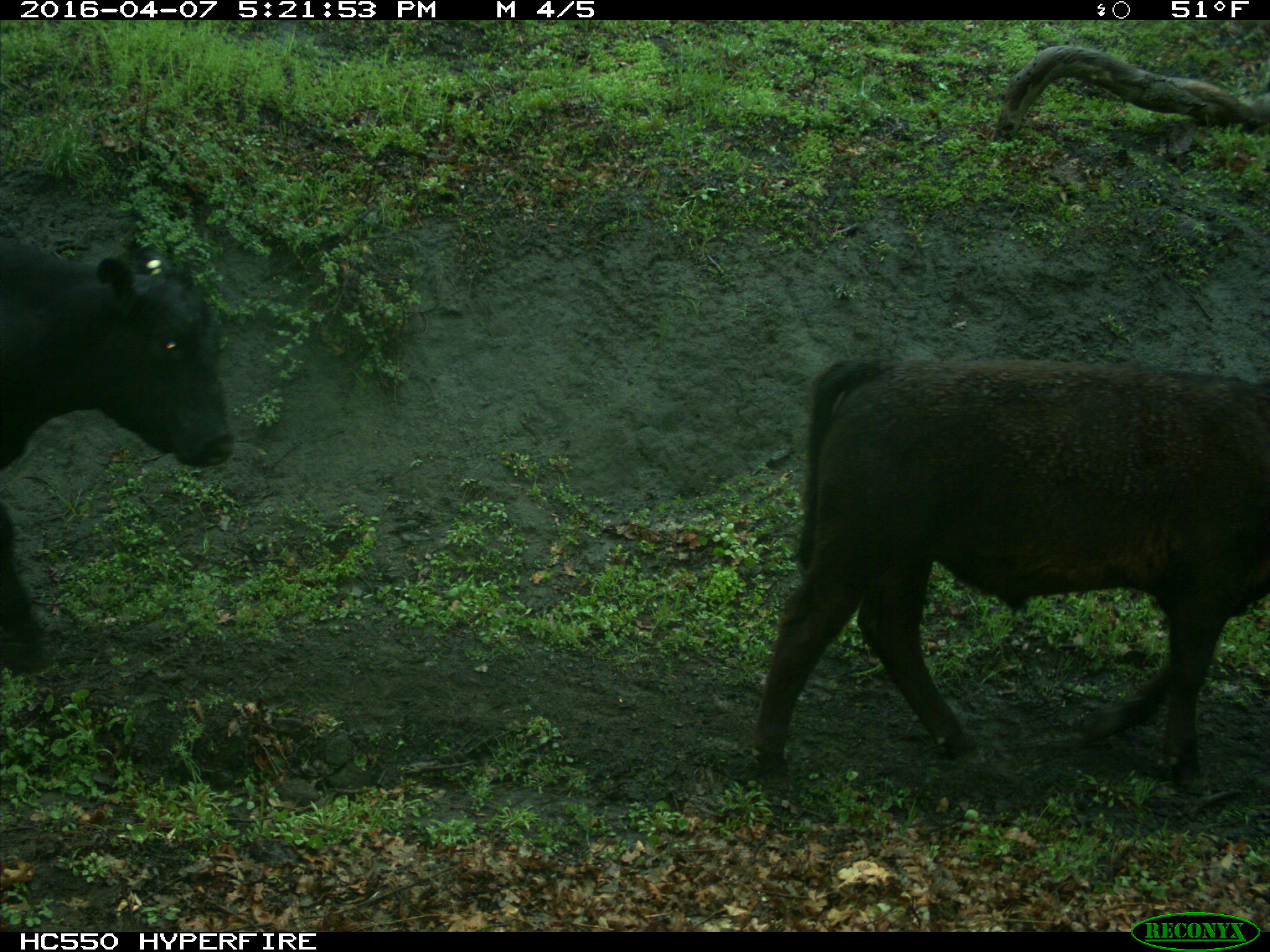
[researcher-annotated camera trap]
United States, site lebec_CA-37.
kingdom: Animalia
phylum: Chordata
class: Mammalia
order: Artiodactyla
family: Bovidae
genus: Bos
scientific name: Bos taurus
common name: domestic cow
Bos taurus (domestic cow).